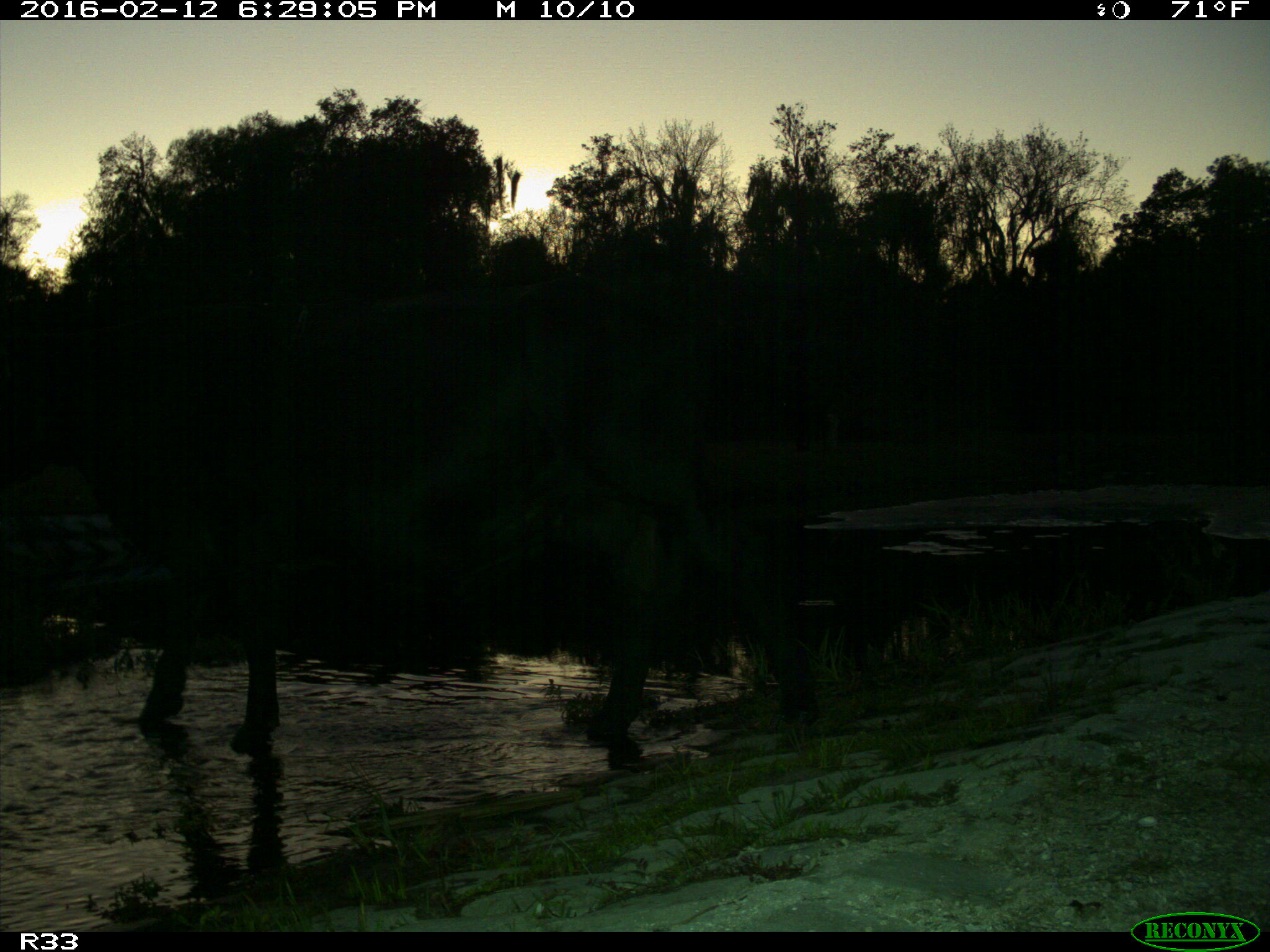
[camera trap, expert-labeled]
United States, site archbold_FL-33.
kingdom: Animalia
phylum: Chordata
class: Mammalia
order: Artiodactyla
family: Bovidae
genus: Bos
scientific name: Bos taurus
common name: domestic cow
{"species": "Bos taurus (domestic cow)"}